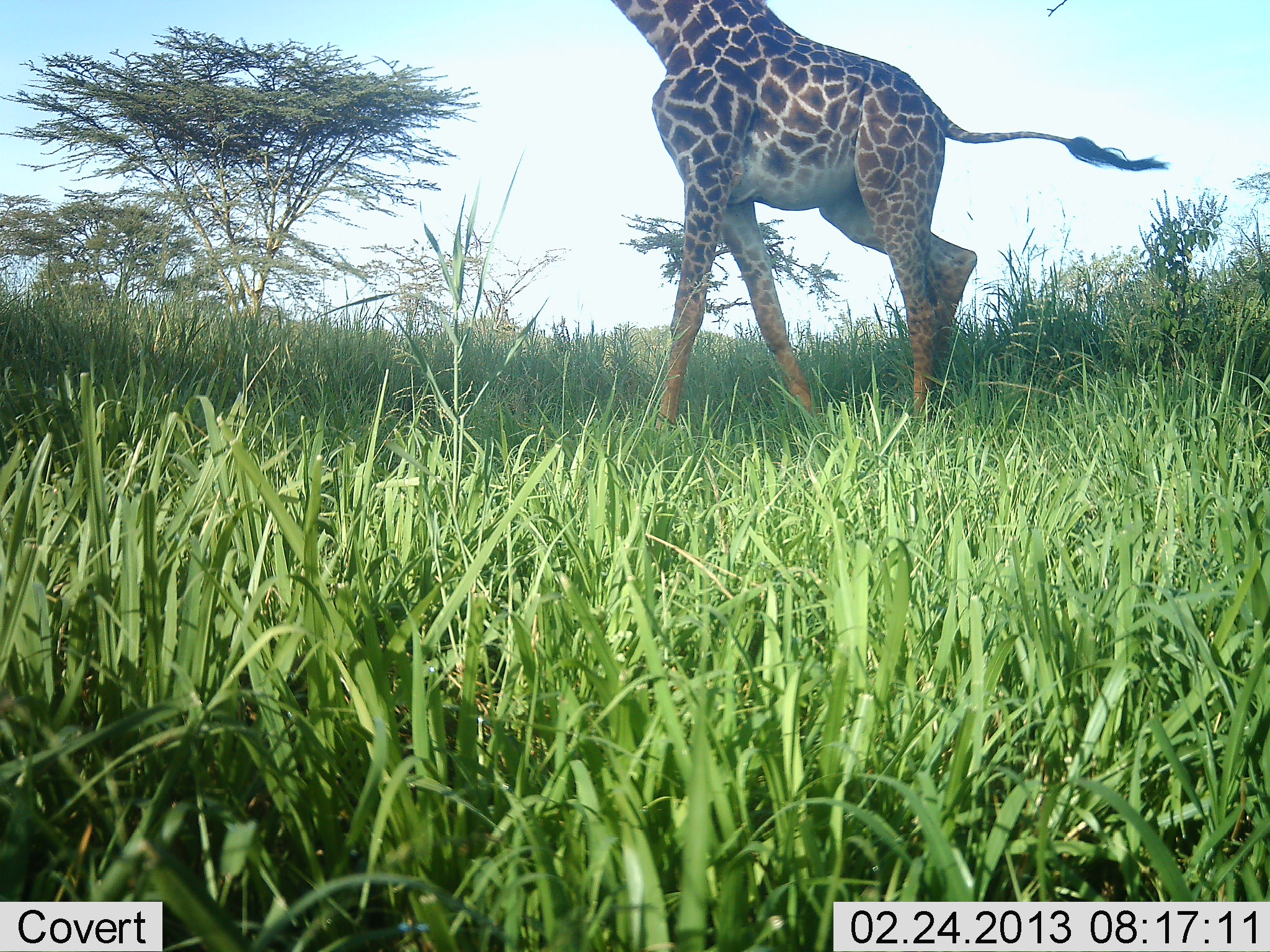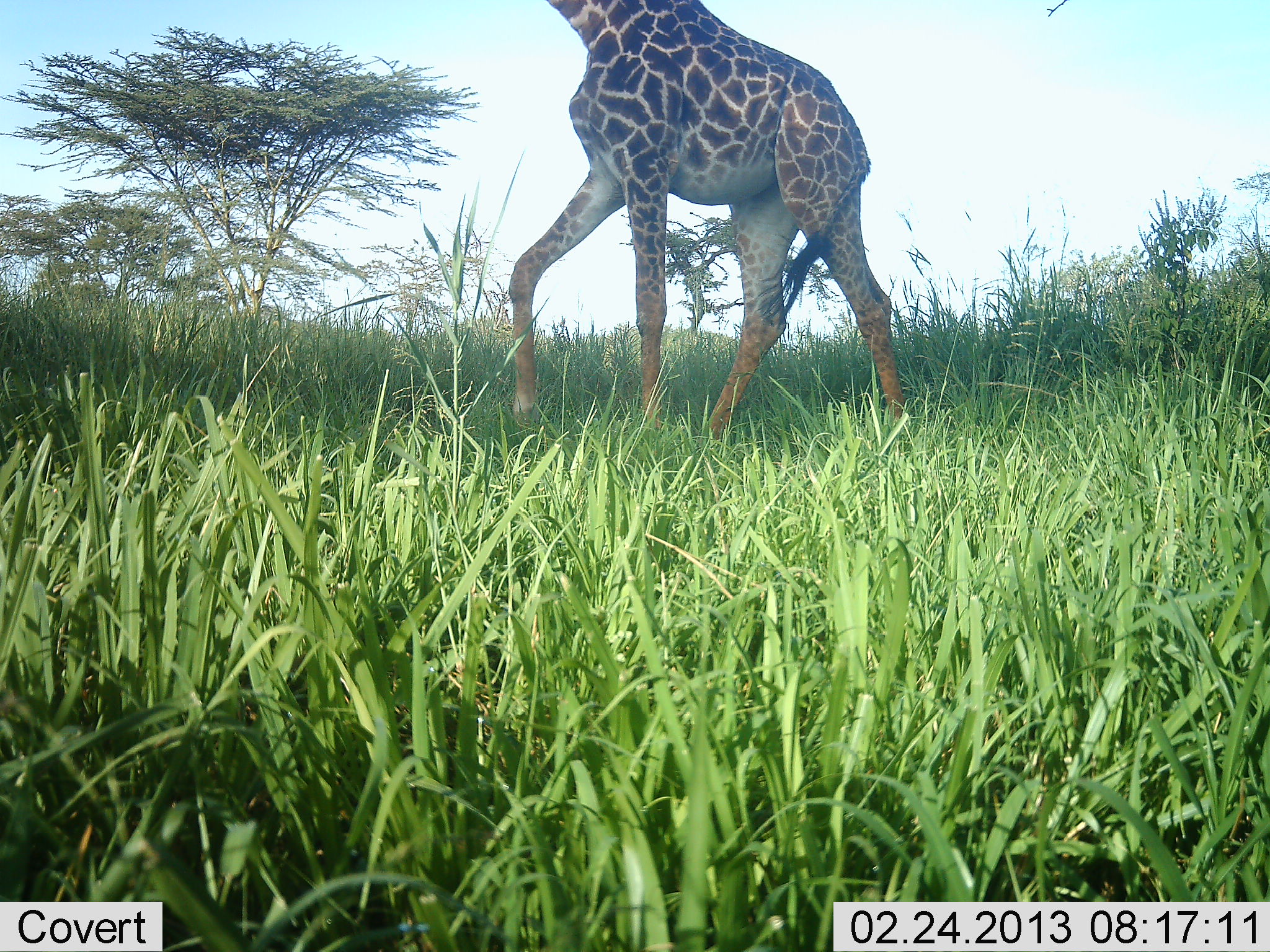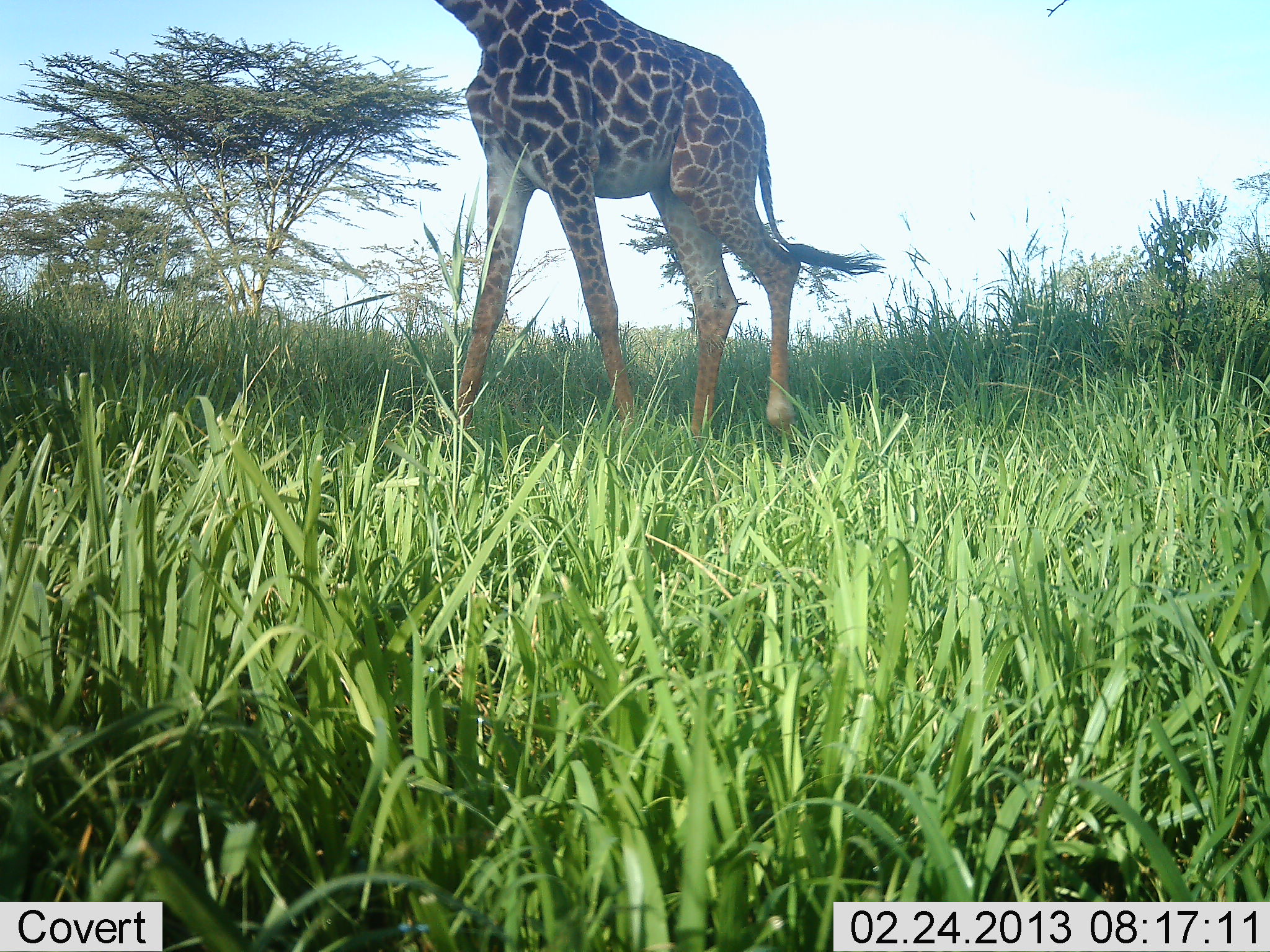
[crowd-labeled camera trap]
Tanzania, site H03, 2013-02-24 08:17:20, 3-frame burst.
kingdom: Animalia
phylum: Chordata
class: Mammalia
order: Artiodactyla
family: Giraffidae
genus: Giraffa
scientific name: Giraffa camelopardalis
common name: giraffe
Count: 1.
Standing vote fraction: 8%.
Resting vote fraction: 0%.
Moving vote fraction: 100%.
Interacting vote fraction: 0%.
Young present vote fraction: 0%.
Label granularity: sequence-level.